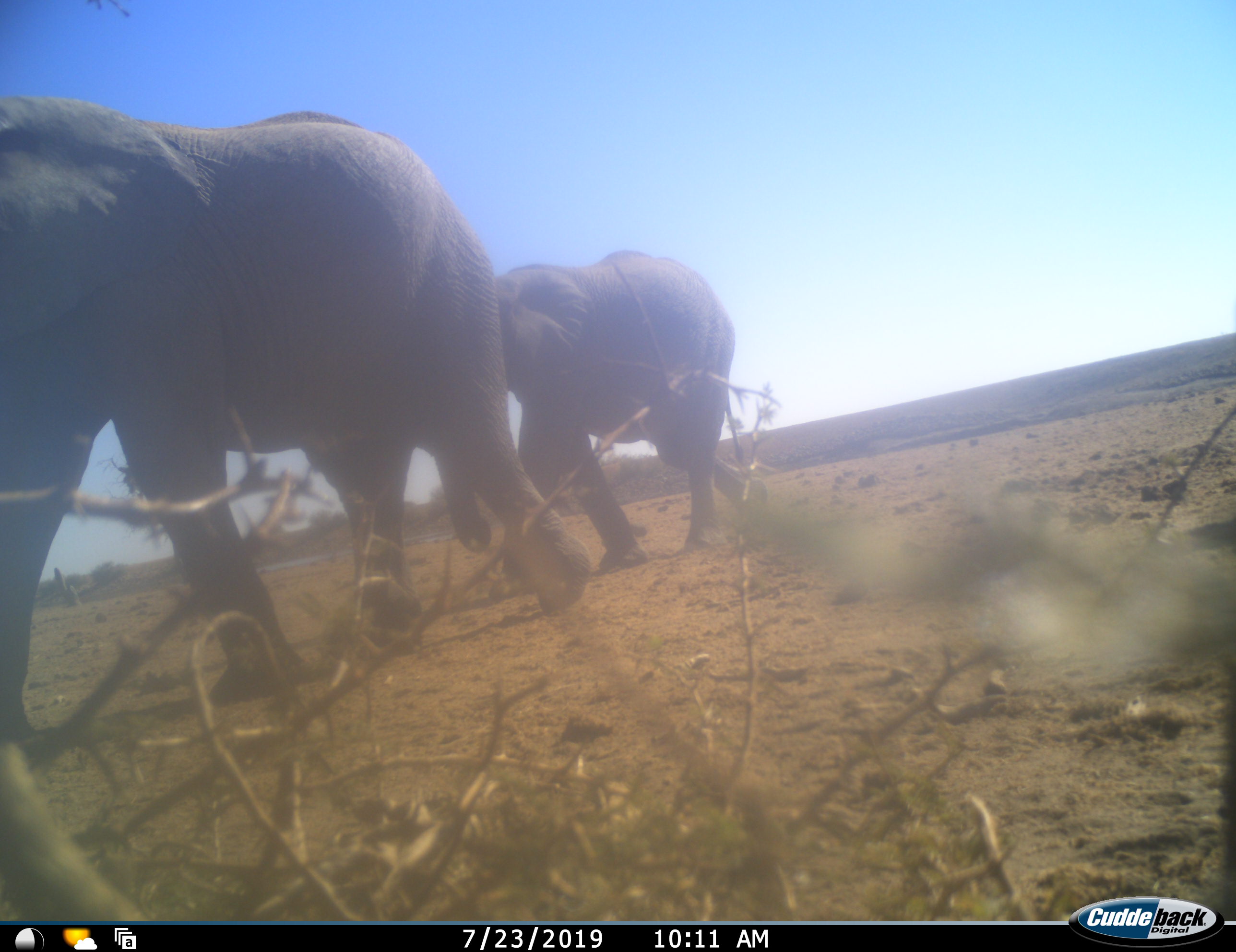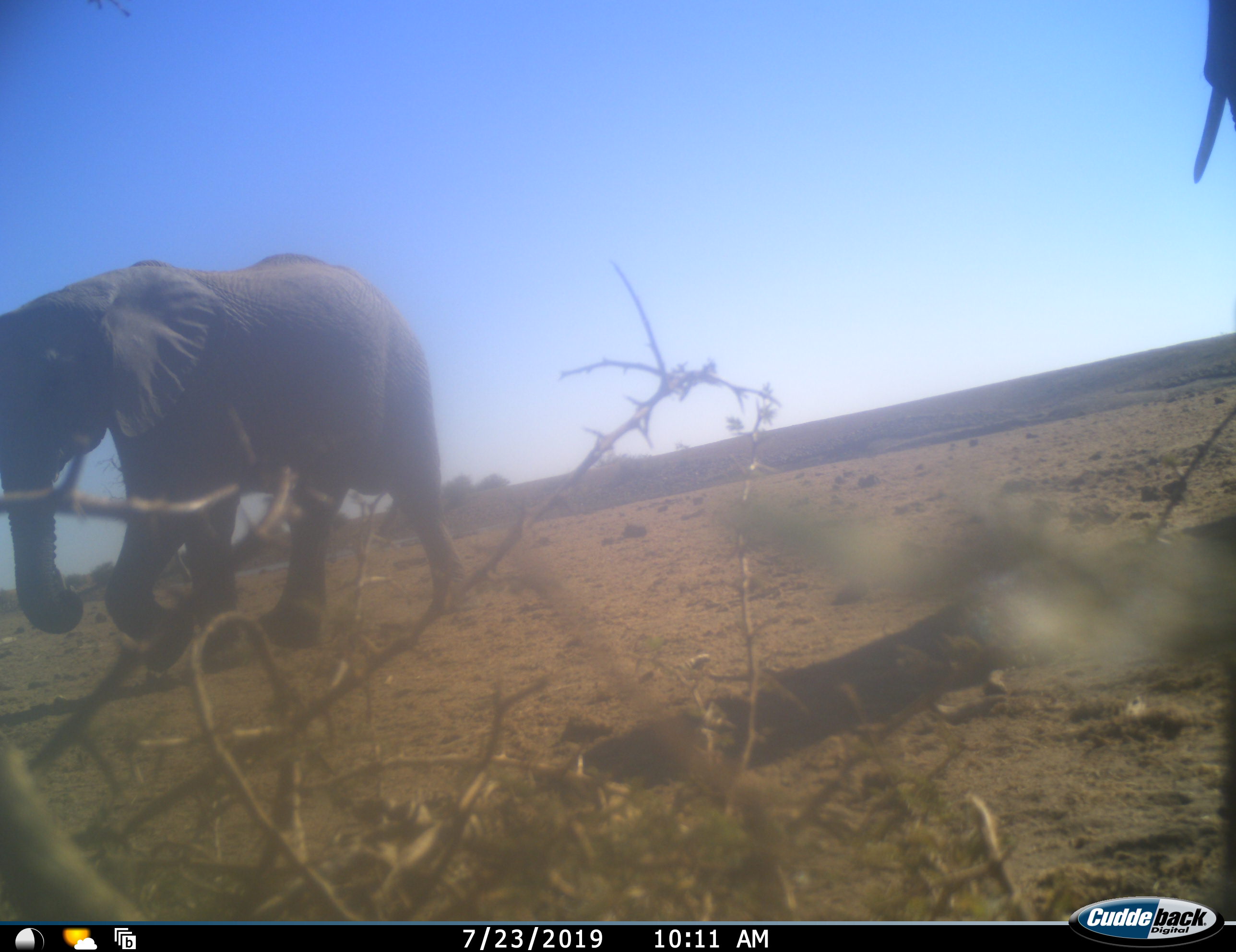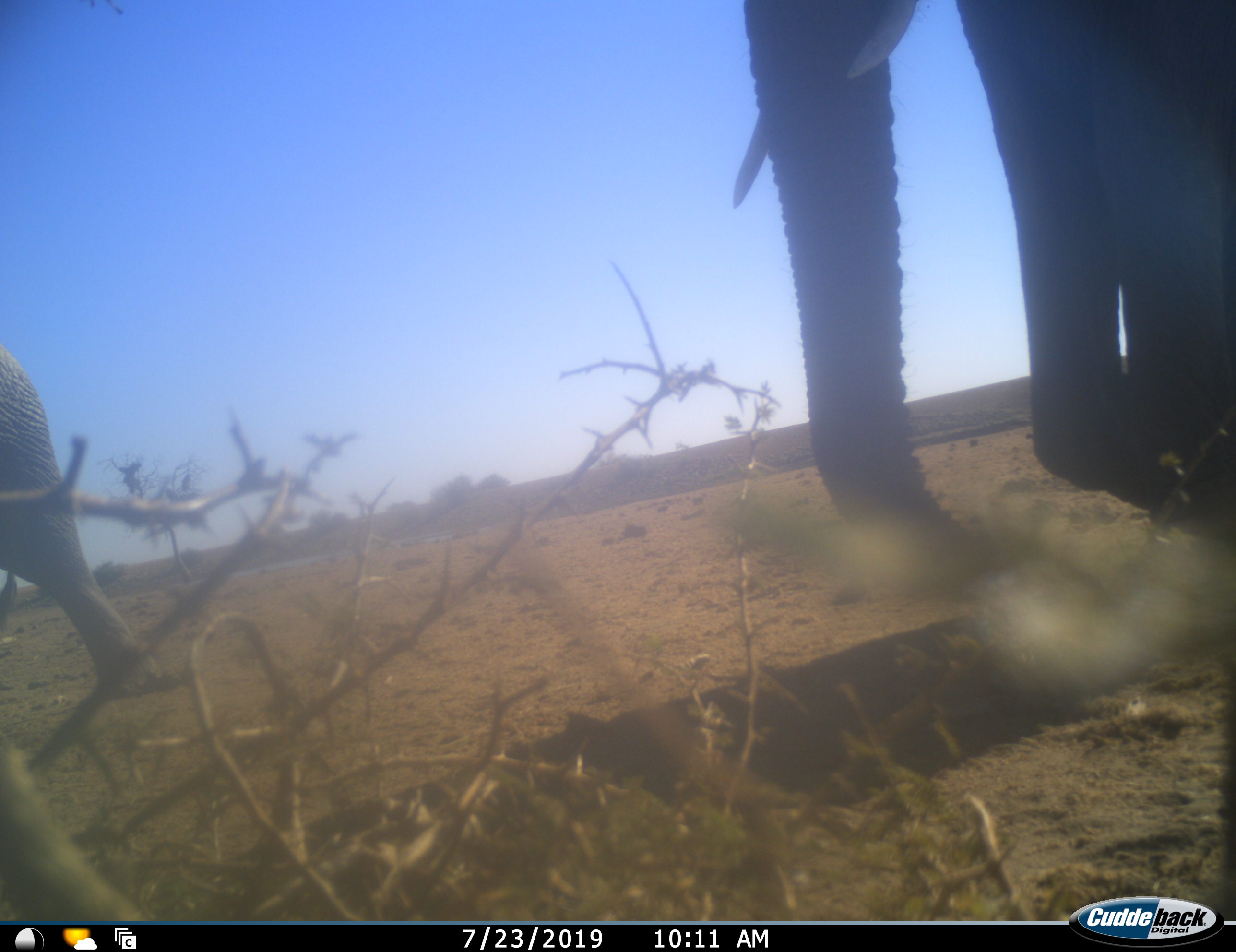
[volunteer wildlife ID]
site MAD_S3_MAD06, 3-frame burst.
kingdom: Animalia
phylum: Chordata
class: Mammalia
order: Proboscidea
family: Elephantidae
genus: Loxodonta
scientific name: Loxodonta africana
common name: african bush elephant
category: elephant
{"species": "elephant (african bush elephant) (Loxodonta africana)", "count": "3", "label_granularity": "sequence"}